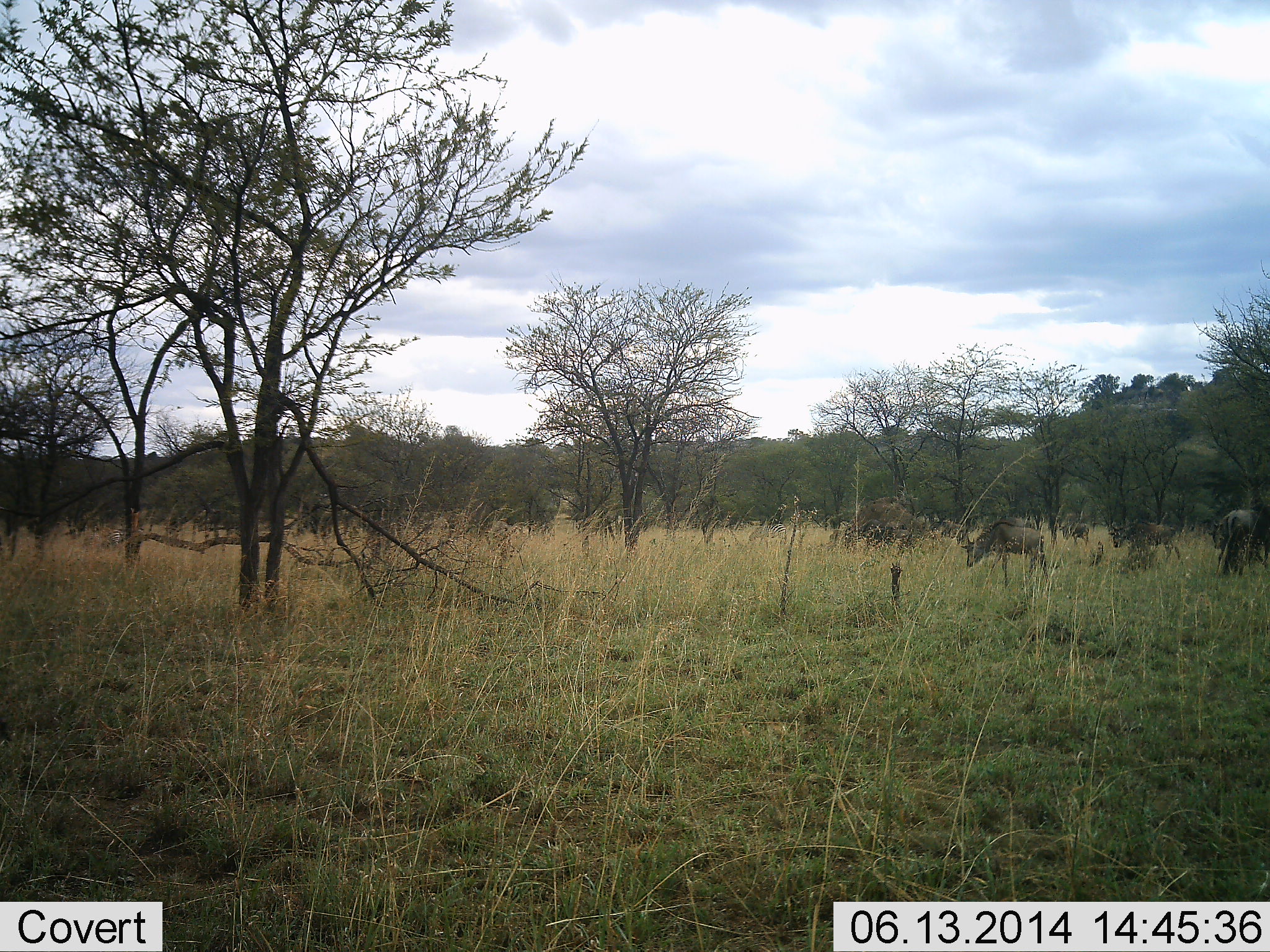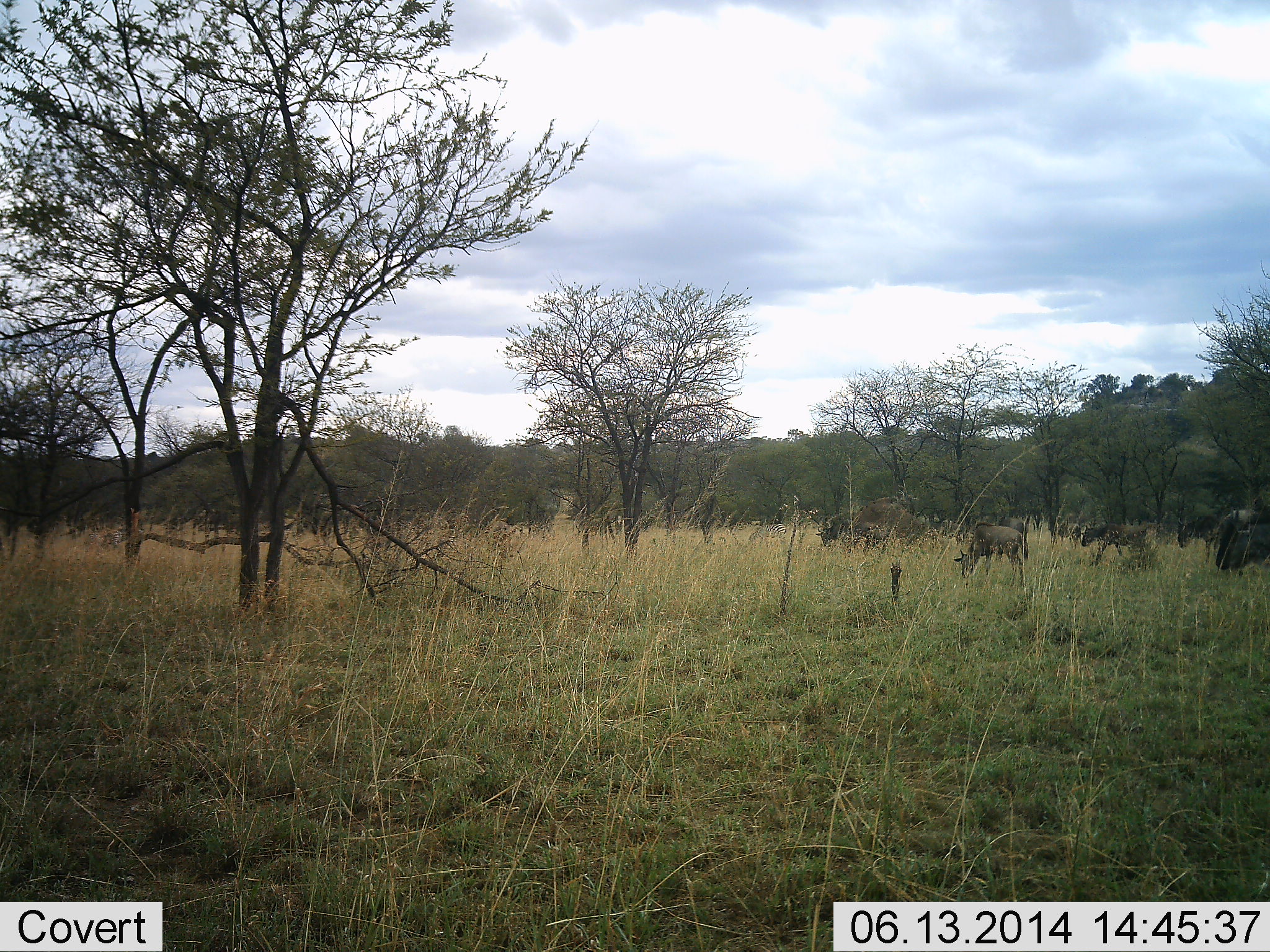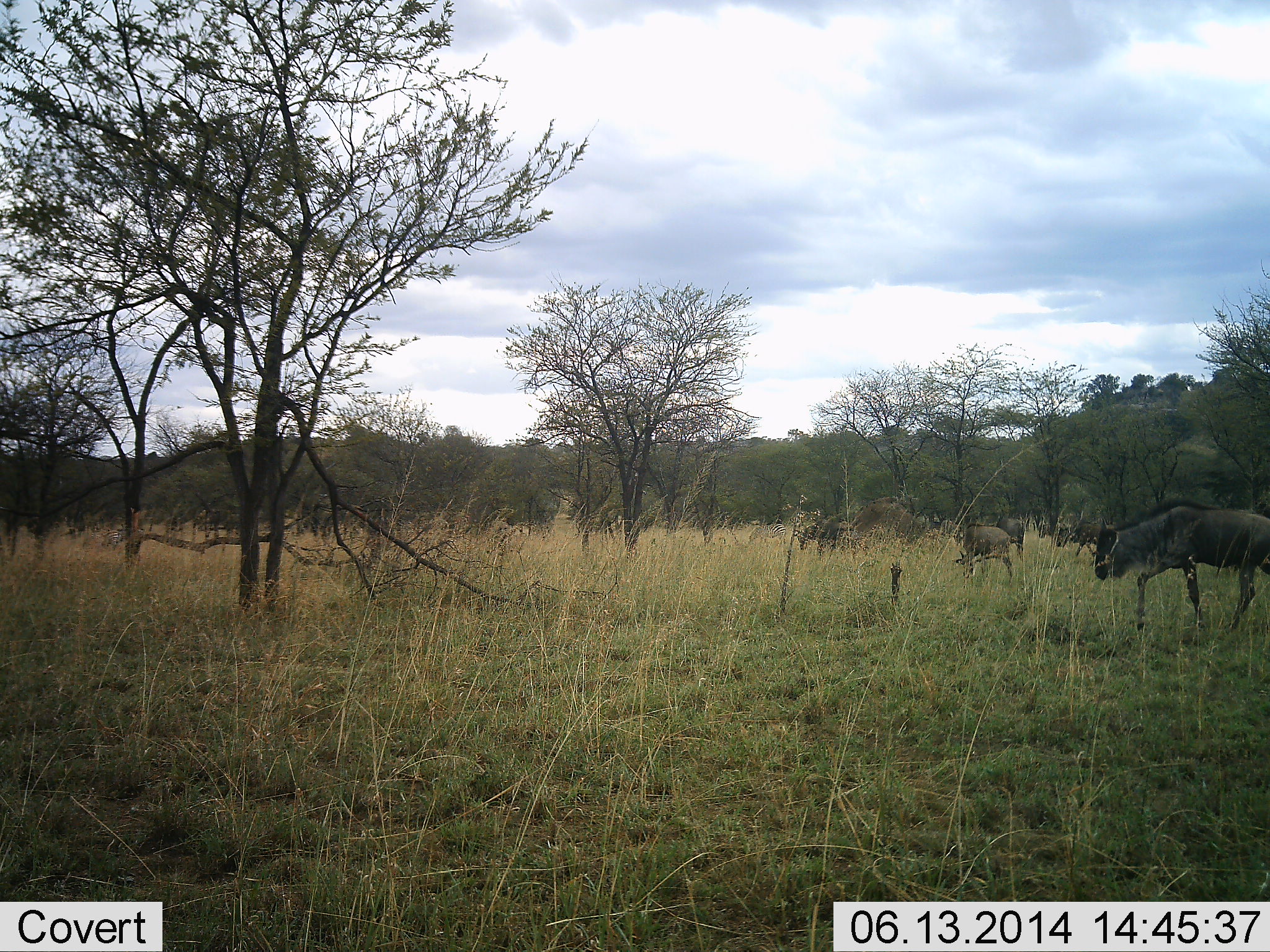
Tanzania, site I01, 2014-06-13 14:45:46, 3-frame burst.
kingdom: Animalia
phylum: Chordata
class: Mammalia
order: Artiodactyla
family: Bovidae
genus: Connochaetes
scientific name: Connochaetes taurinus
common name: blue wildebeest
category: wildebeest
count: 9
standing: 10%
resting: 0%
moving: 80%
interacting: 0%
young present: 10%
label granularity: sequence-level